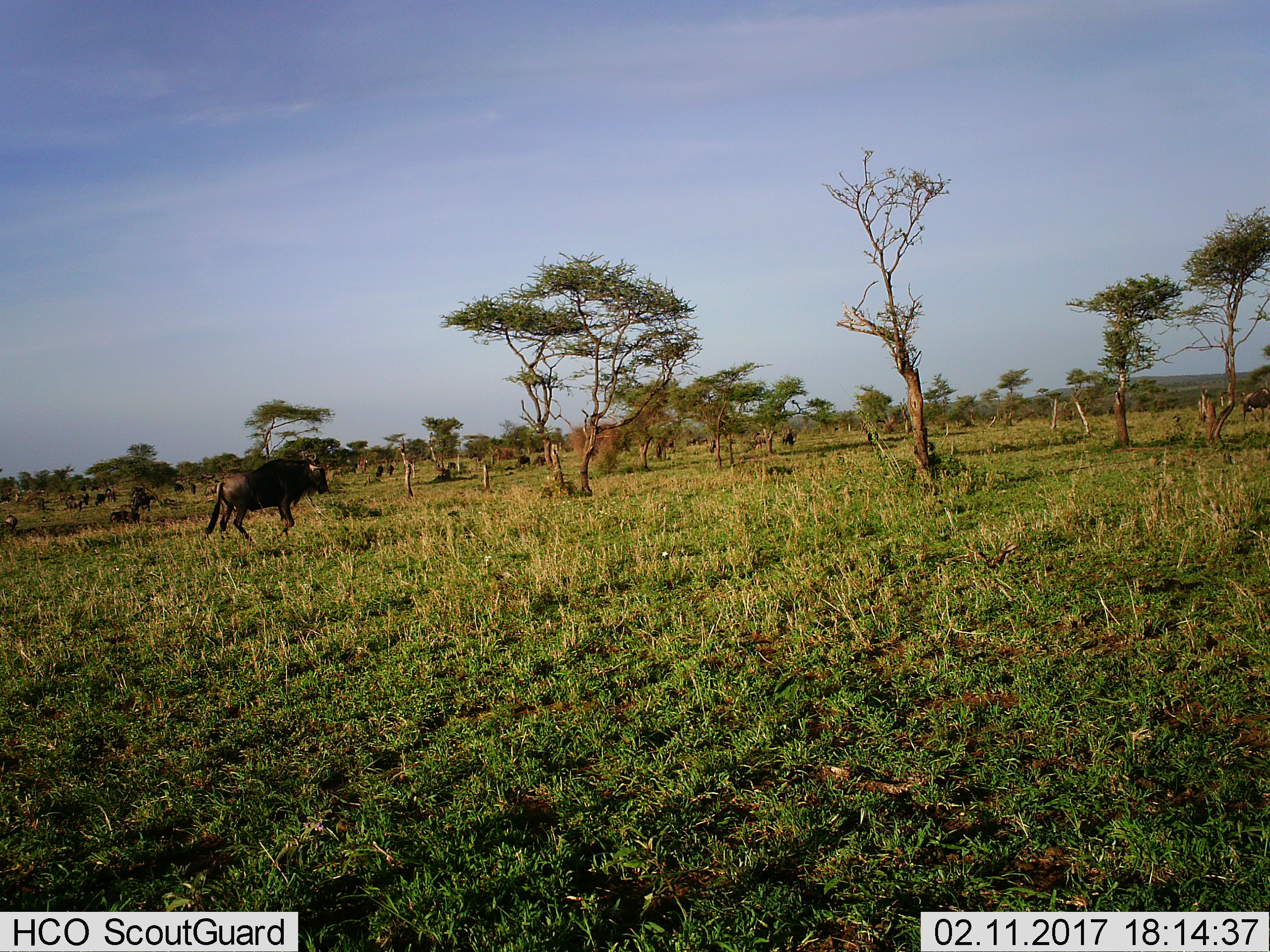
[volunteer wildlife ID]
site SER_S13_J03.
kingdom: Animalia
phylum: Chordata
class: Mammalia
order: Artiodactyla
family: Bovidae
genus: Connochaetes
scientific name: Connochaetes taurinus taurinus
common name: blue wildebeest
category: wildebeestblue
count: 11-50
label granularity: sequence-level